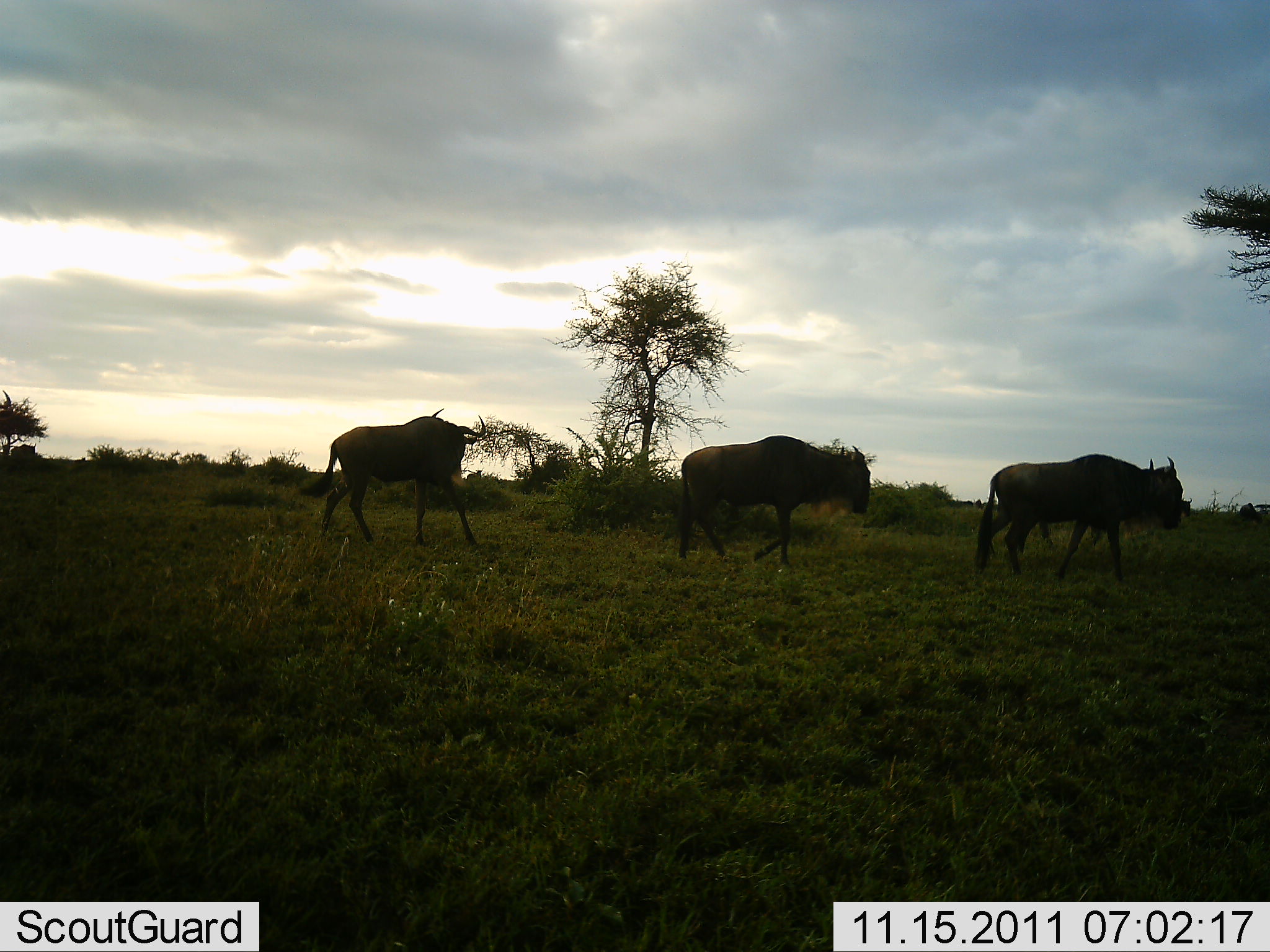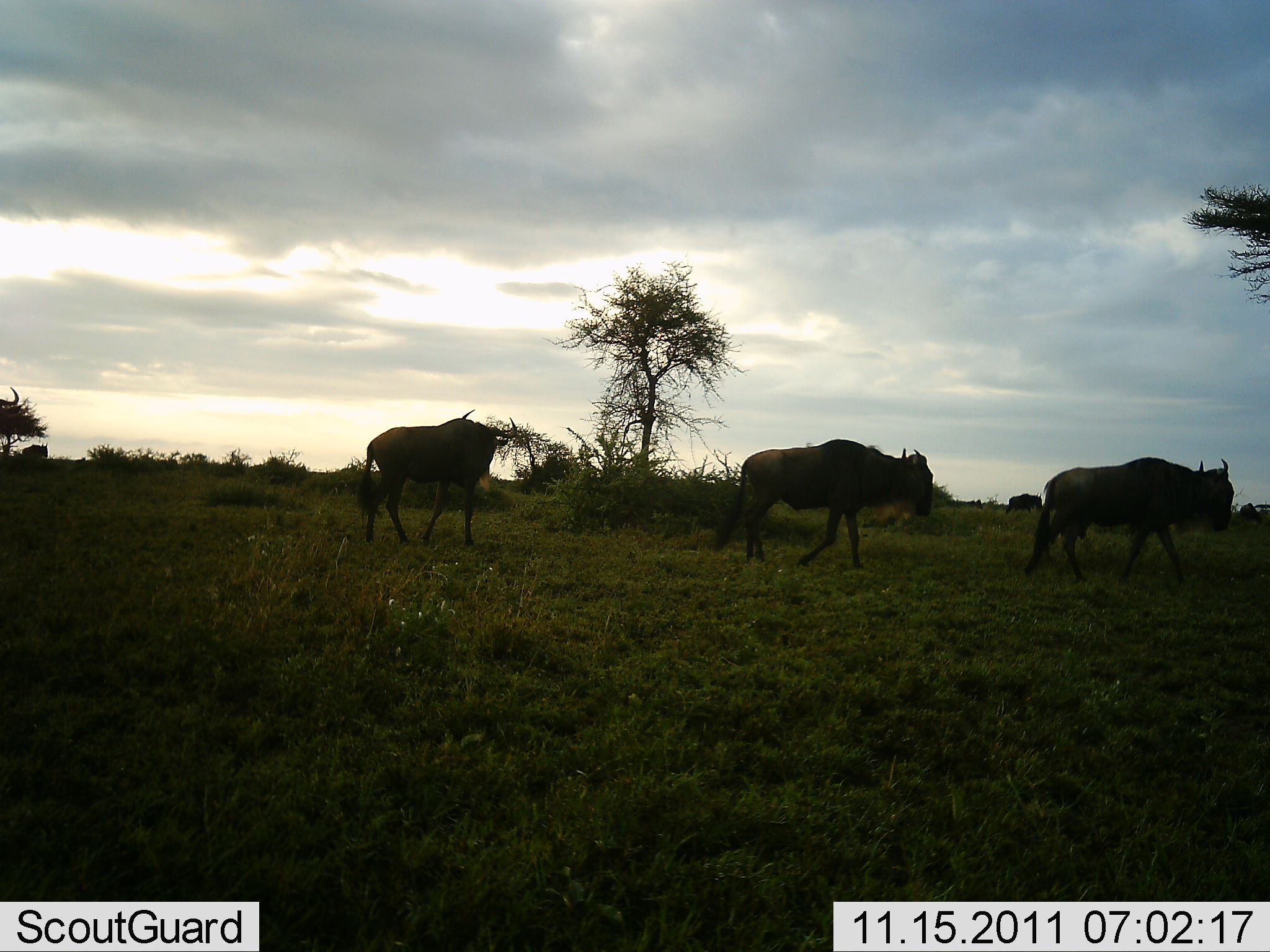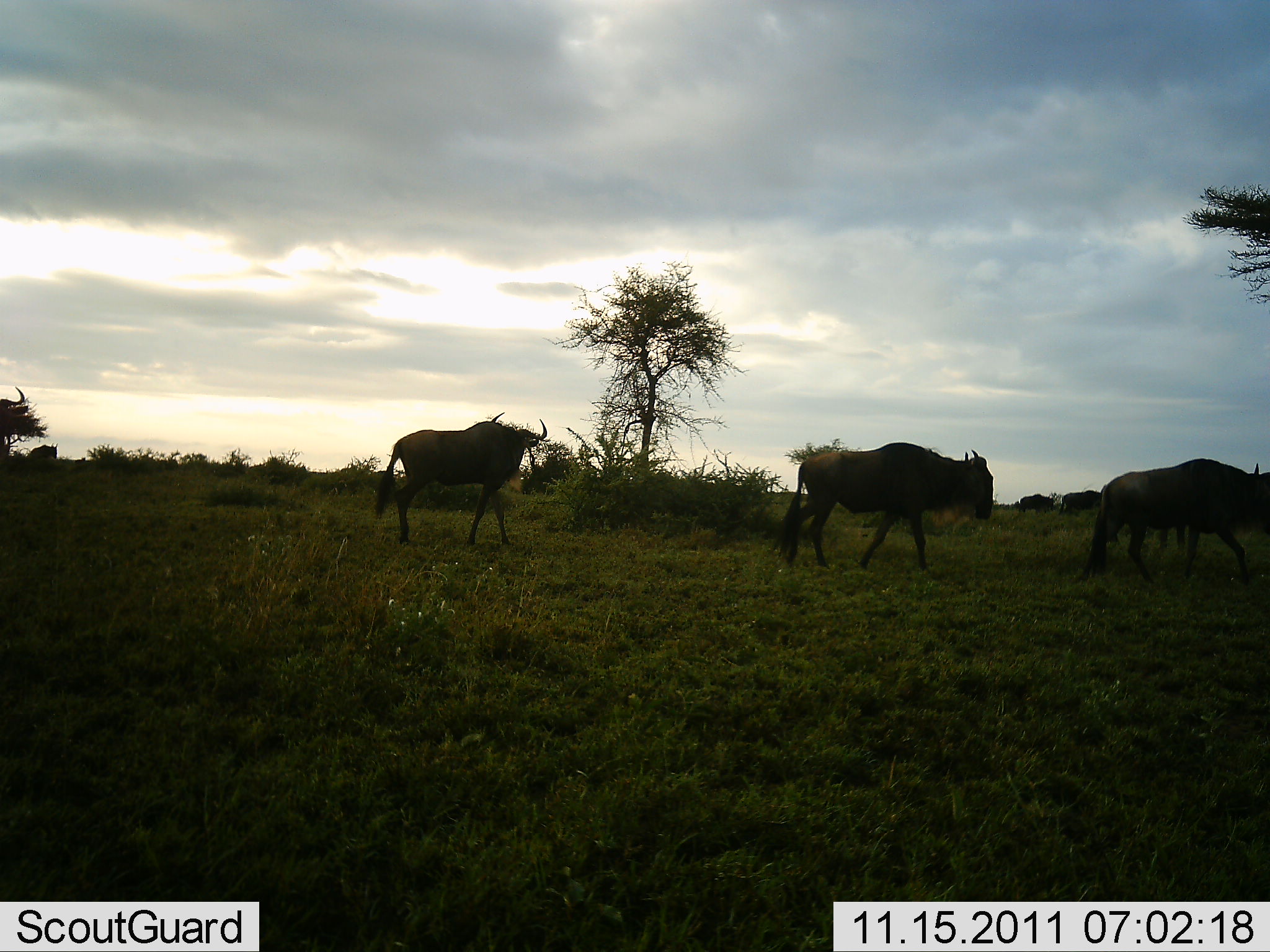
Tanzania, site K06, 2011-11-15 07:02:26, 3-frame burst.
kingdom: Animalia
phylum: Chordata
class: Mammalia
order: Artiodactyla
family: Bovidae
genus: Connochaetes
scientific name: Connochaetes taurinus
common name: blue wildebeest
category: wildebeest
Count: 4.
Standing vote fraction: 0%.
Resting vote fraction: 0%.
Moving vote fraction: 100%.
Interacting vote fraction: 0%.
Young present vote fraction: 0%.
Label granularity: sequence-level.